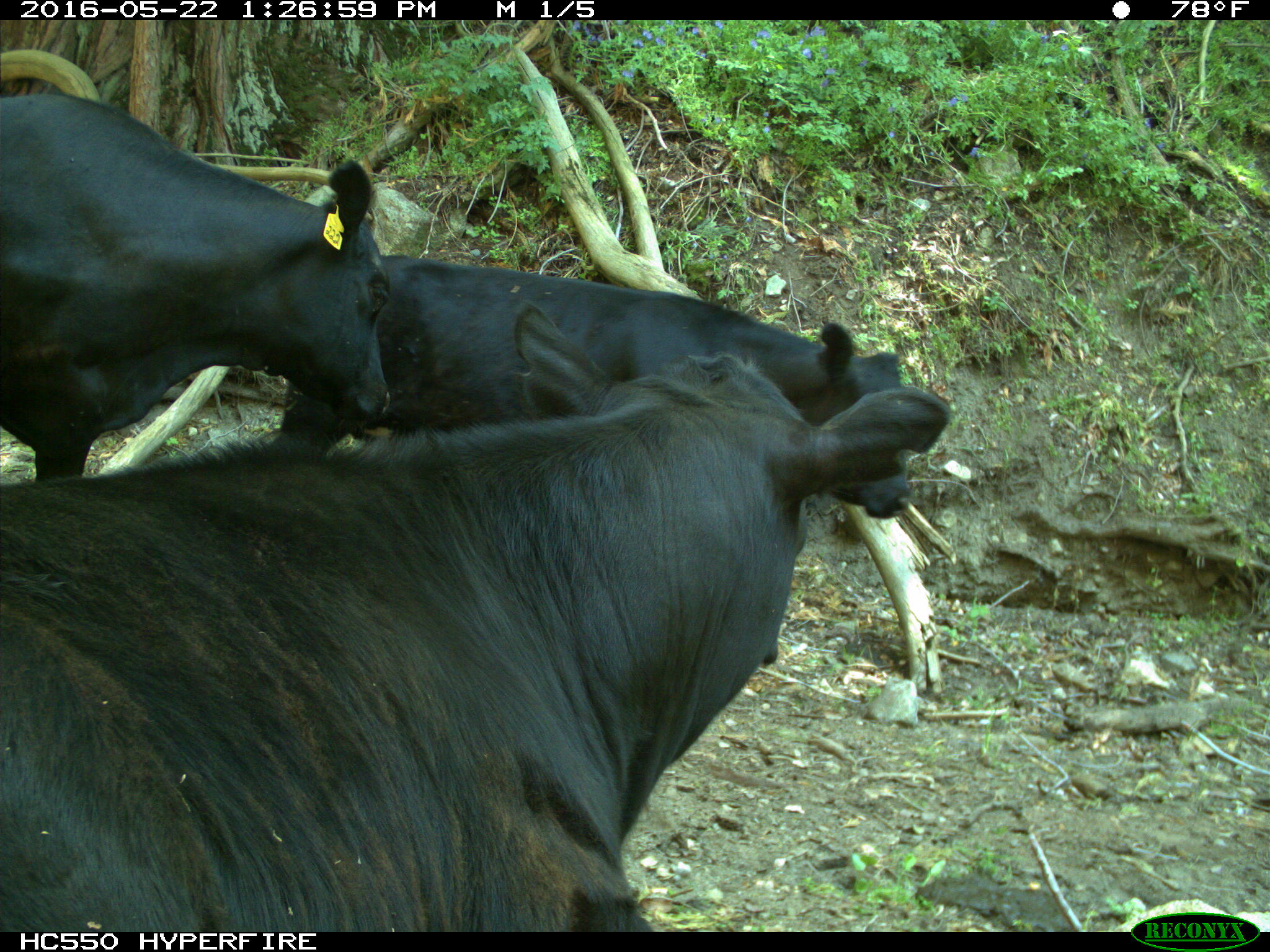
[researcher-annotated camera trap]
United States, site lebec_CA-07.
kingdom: Animalia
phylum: Chordata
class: Mammalia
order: Artiodactyla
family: Bovidae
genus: Bos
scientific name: Bos taurus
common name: domestic cow